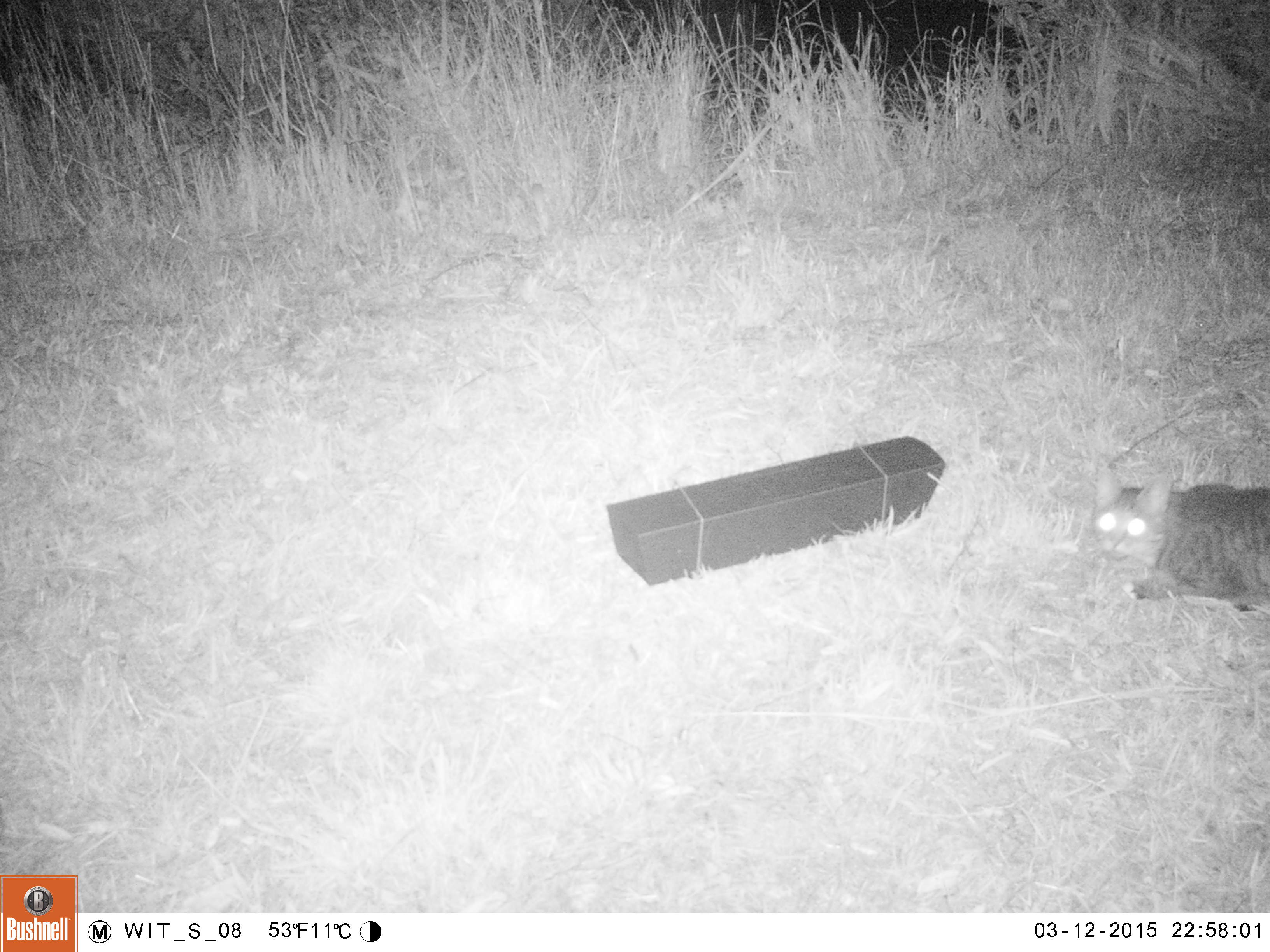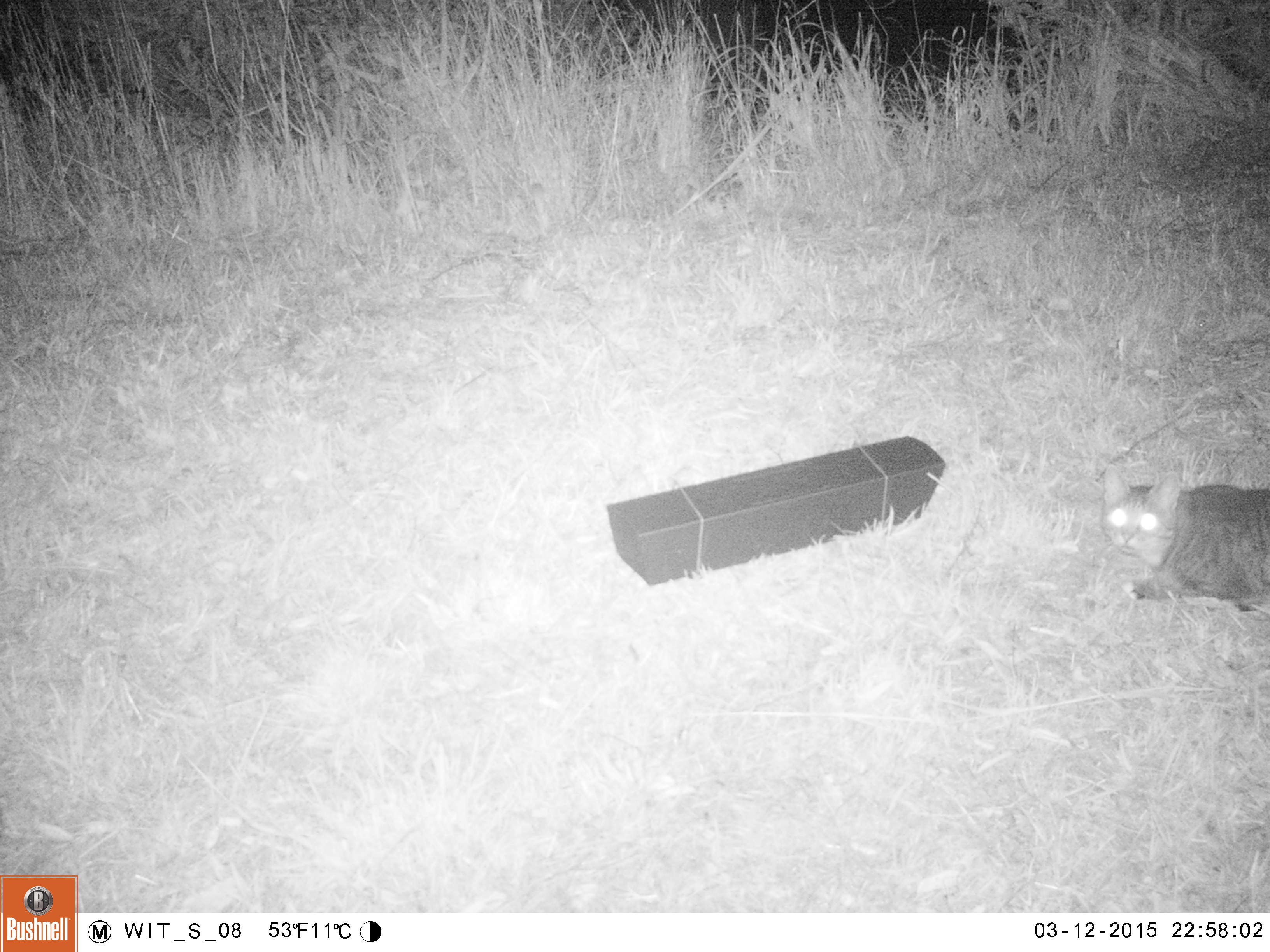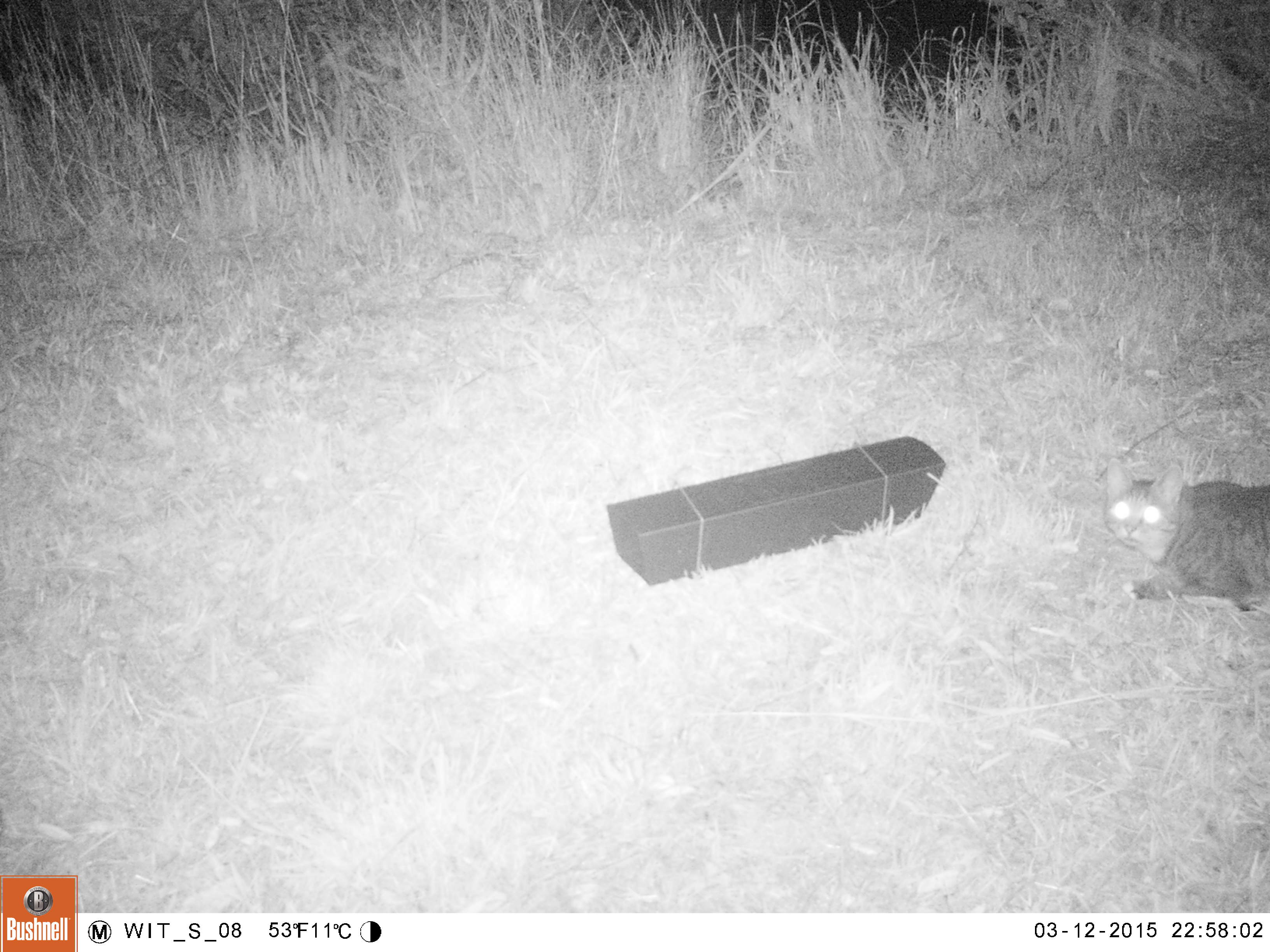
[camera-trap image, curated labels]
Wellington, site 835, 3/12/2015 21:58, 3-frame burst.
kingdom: Animalia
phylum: Chordata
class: Mammalia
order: Carnivora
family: Felidae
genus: Felis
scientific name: Felis catus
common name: cat